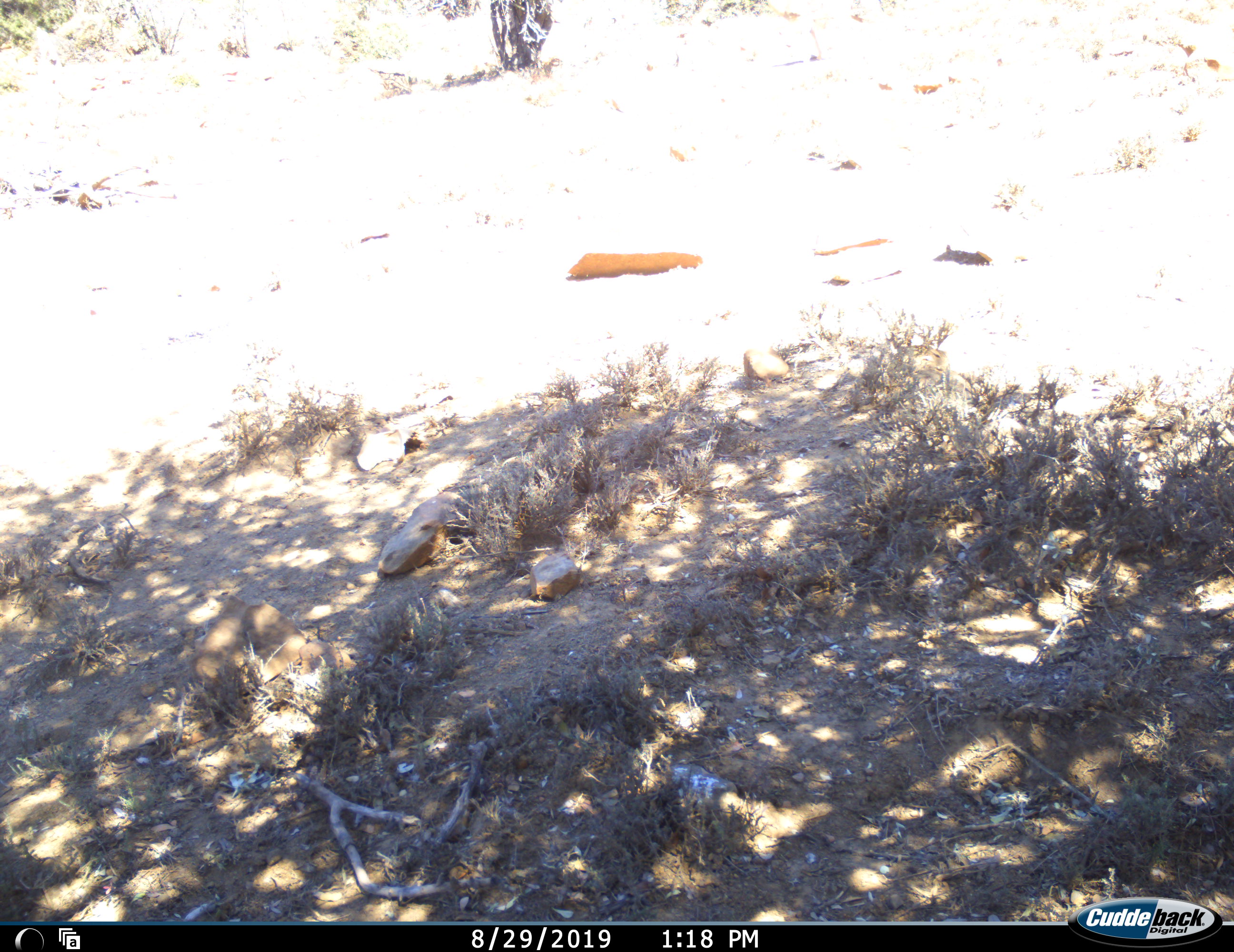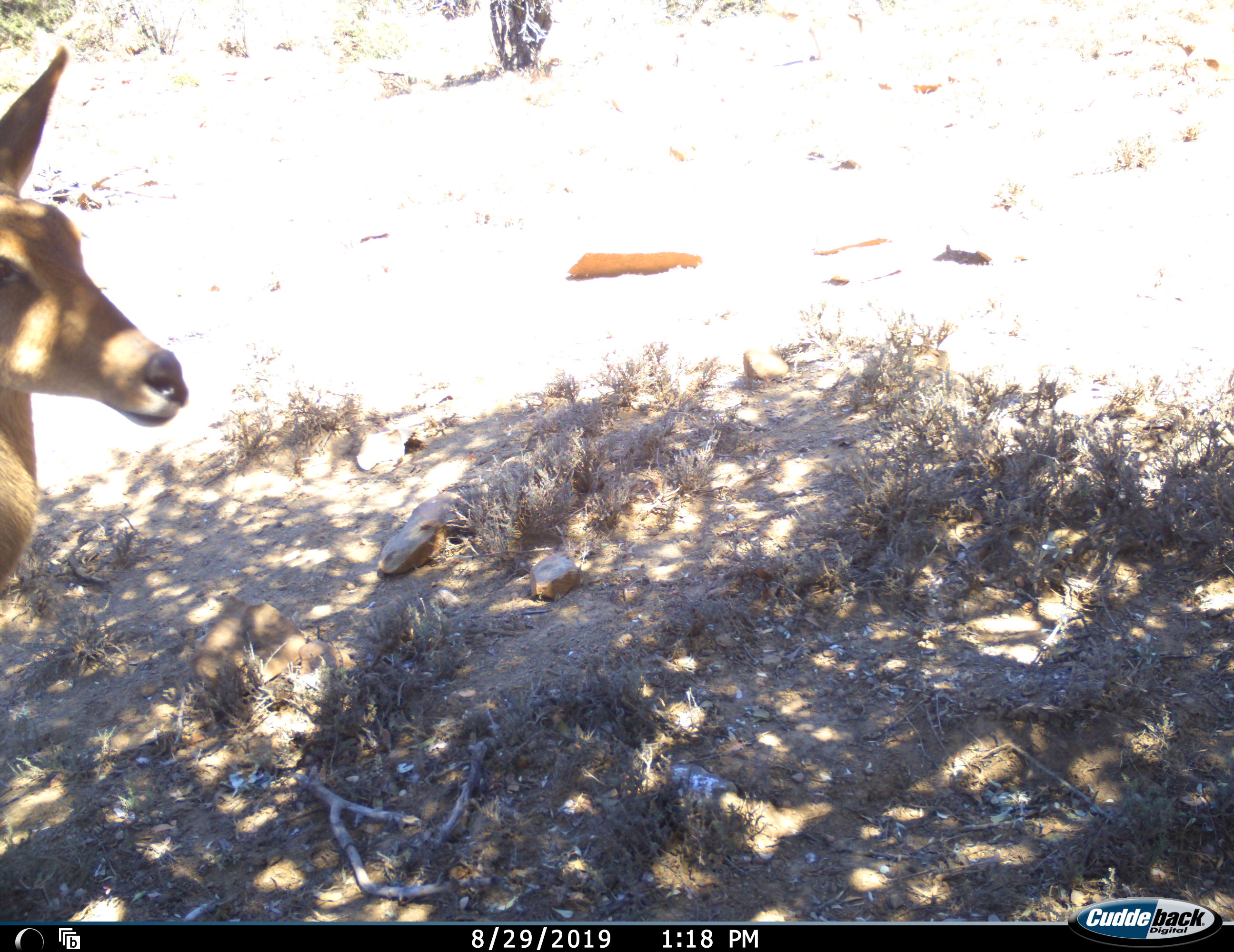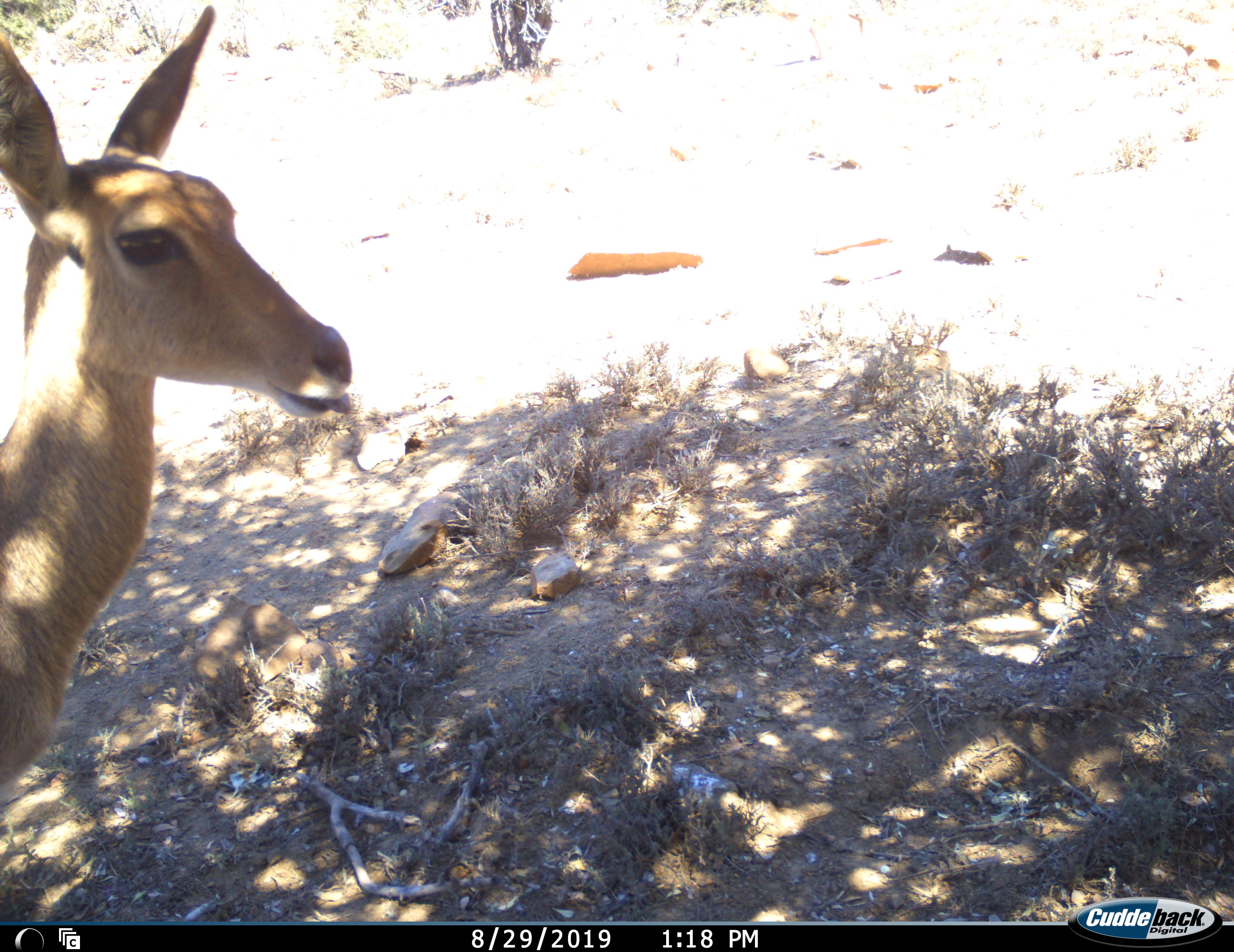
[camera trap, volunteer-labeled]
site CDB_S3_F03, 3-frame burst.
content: unidentified animal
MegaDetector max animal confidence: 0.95